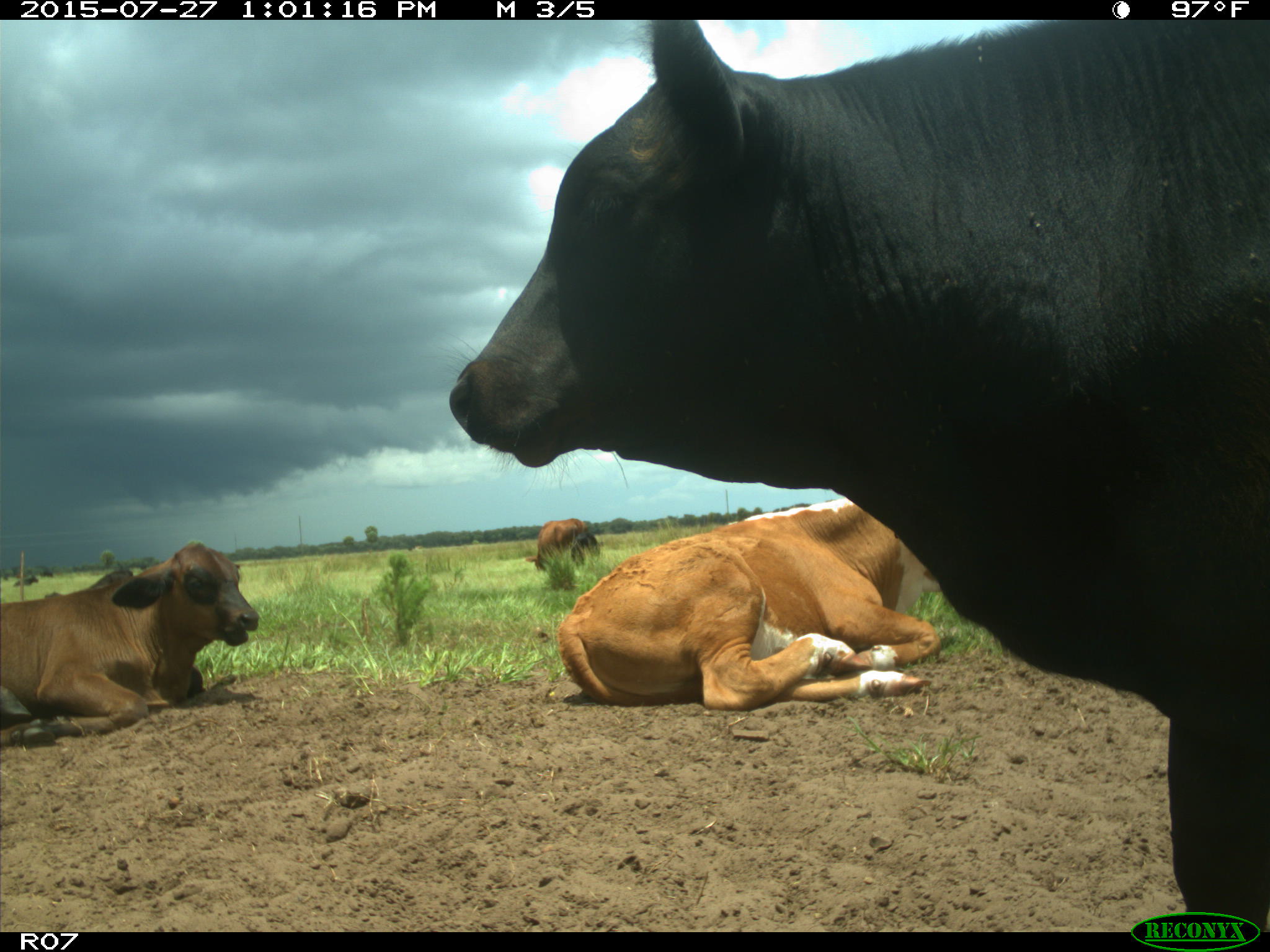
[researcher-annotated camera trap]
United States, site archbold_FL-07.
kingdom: Animalia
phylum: Chordata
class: Mammalia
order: Artiodactyla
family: Bovidae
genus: Bos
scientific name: Bos taurus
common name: domestic cow